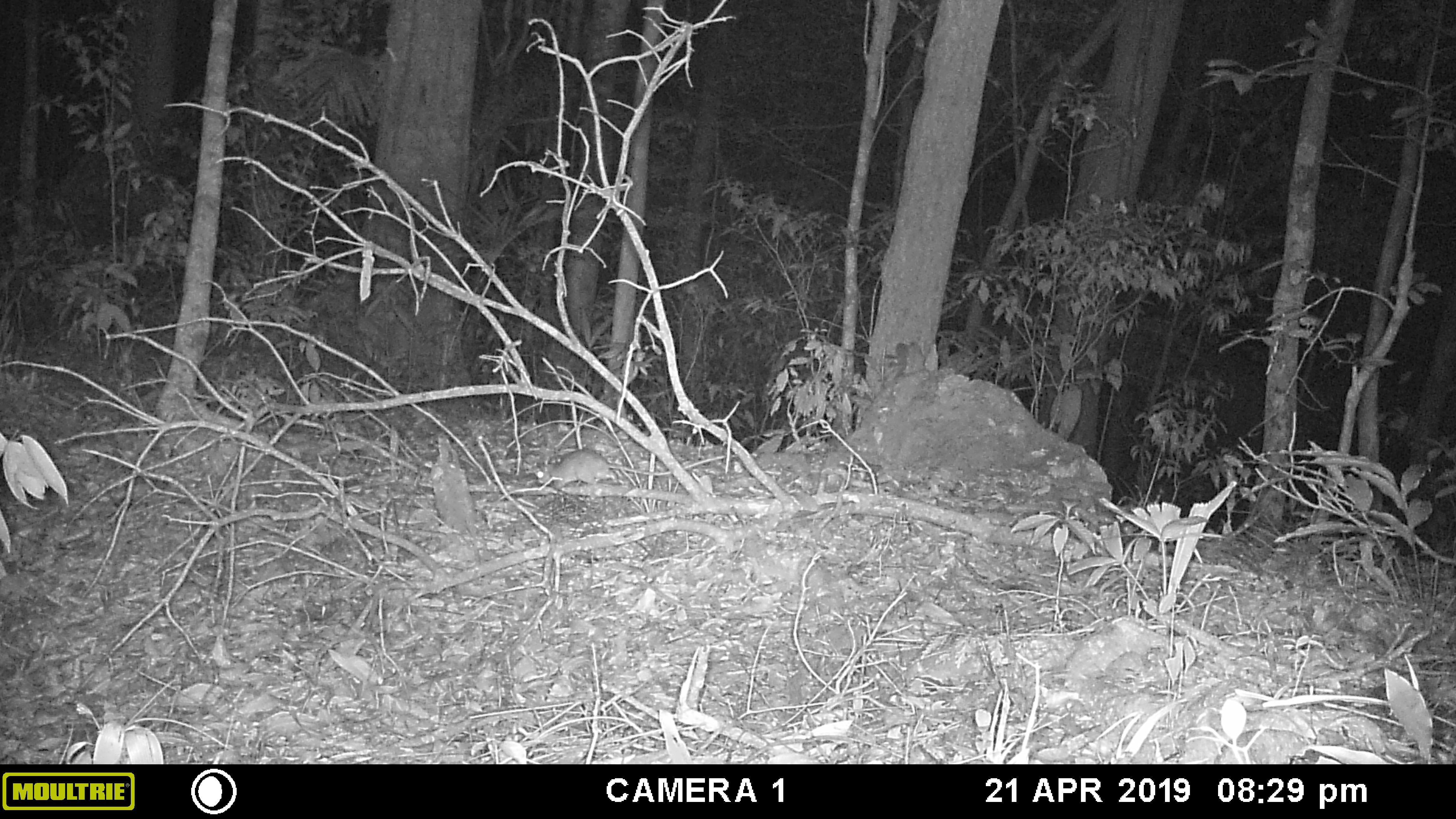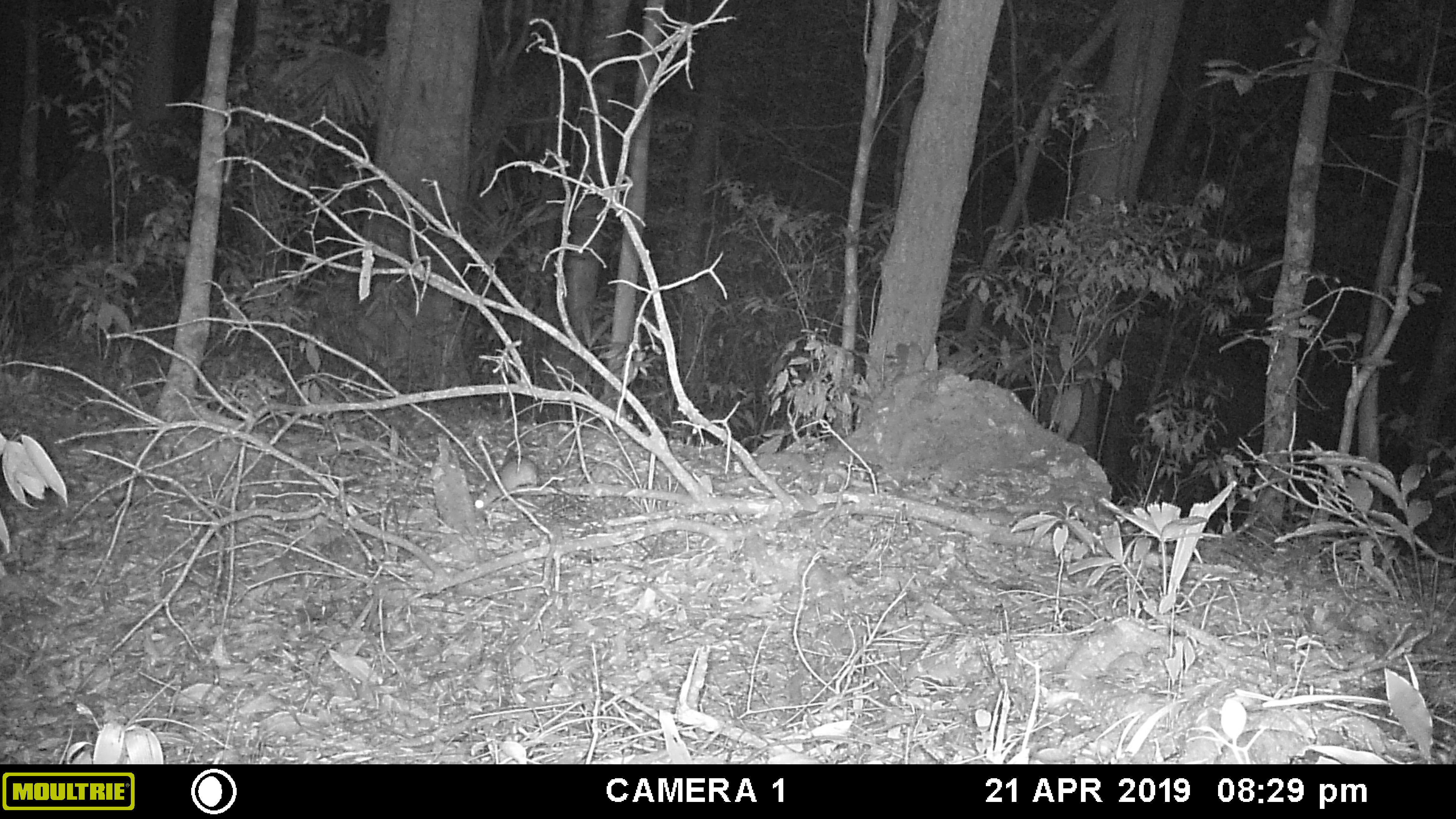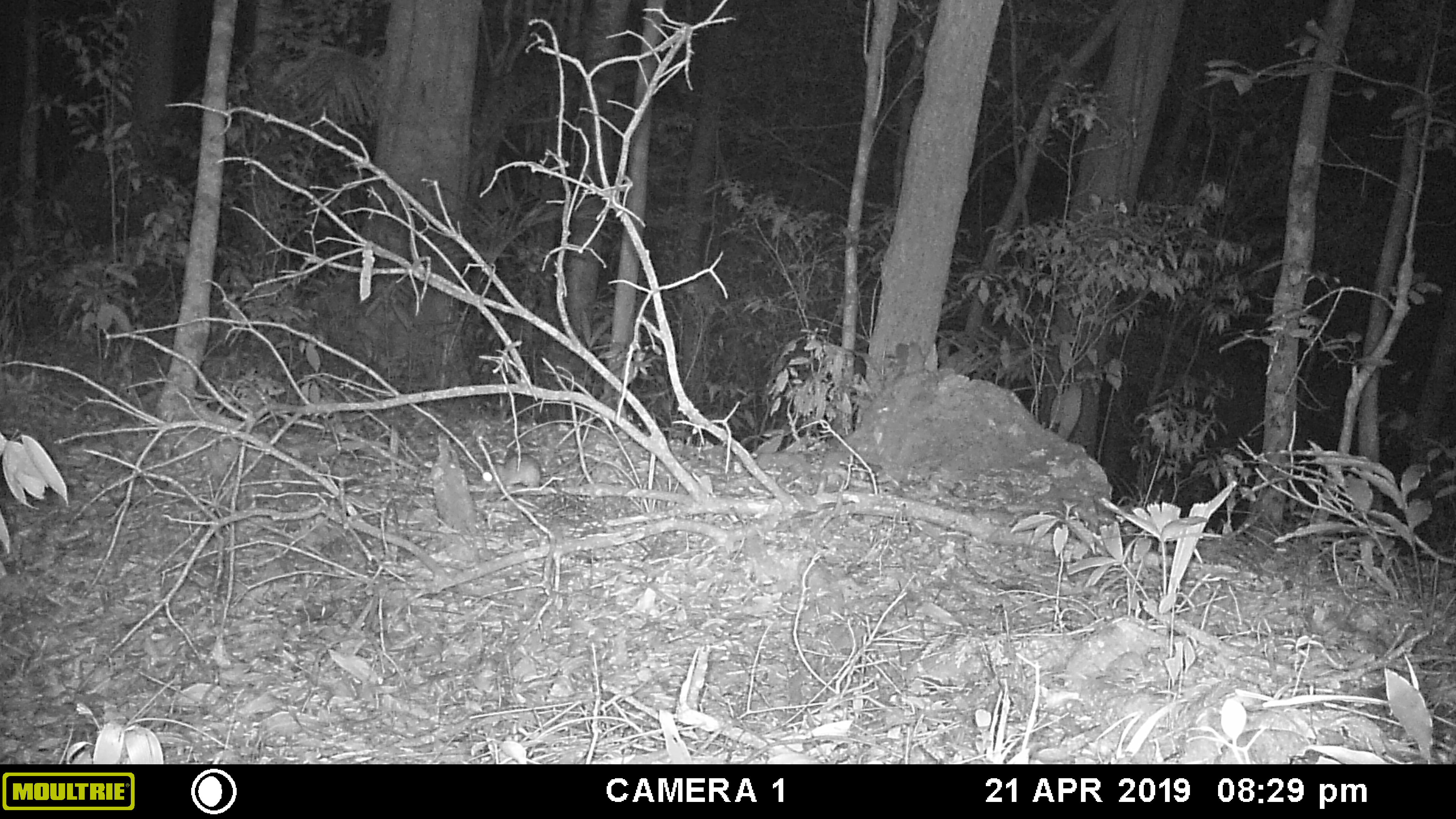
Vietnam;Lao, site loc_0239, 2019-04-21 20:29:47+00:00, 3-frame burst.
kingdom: Animalia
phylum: Chordata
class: Mammalia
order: Rodentia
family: Muridae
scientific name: Muridae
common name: old-world mice and rats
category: unidentified murid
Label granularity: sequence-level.